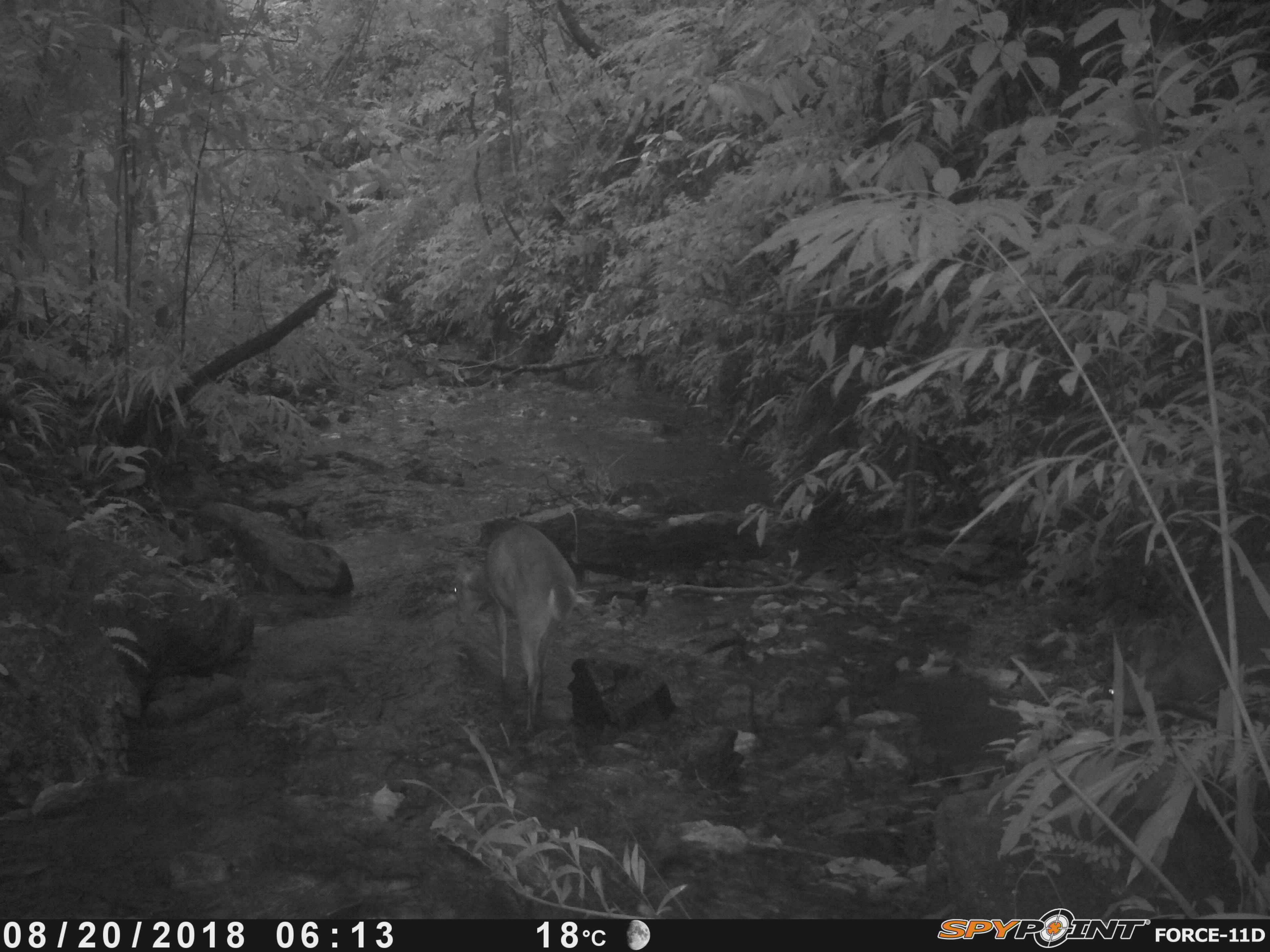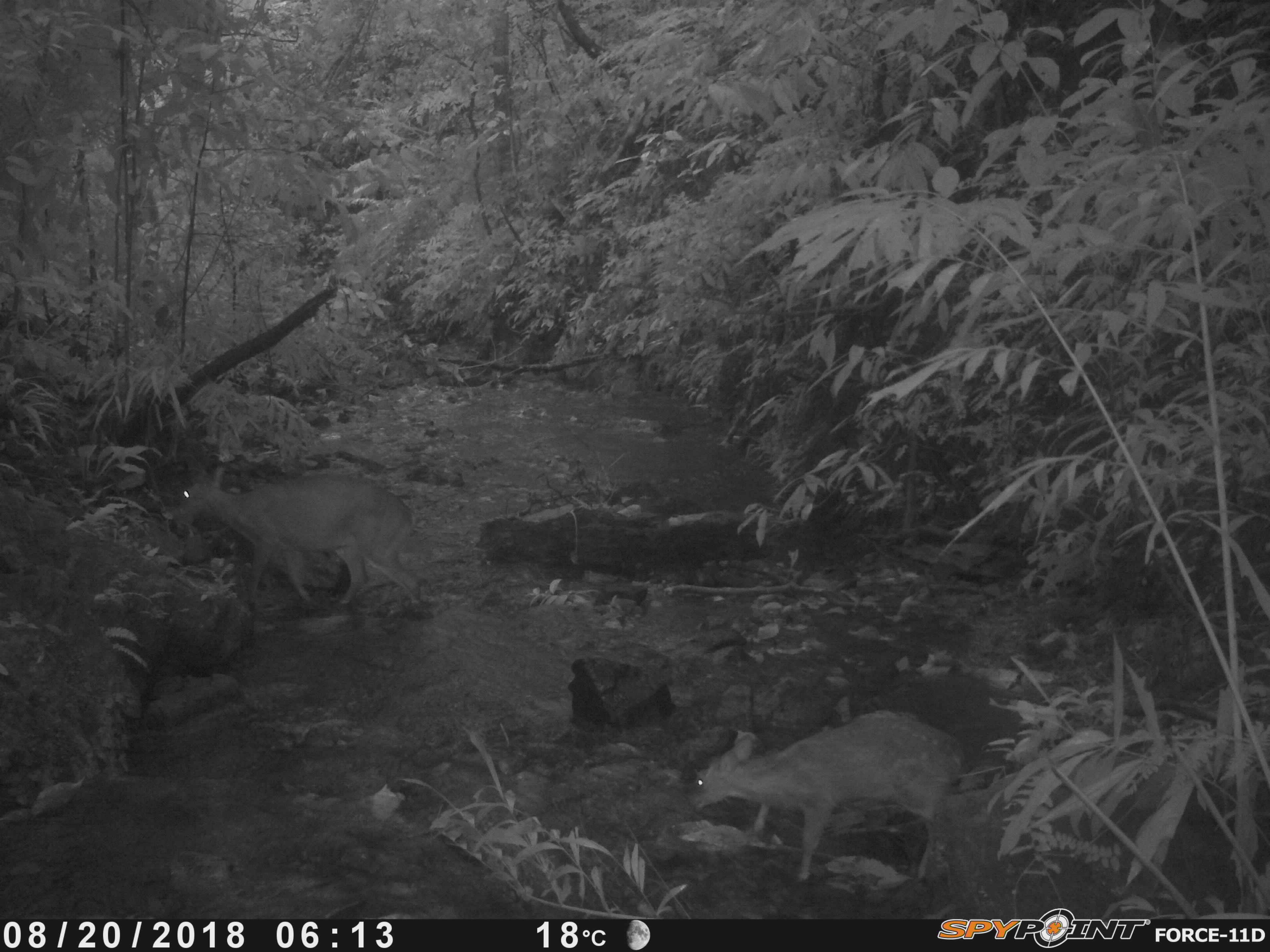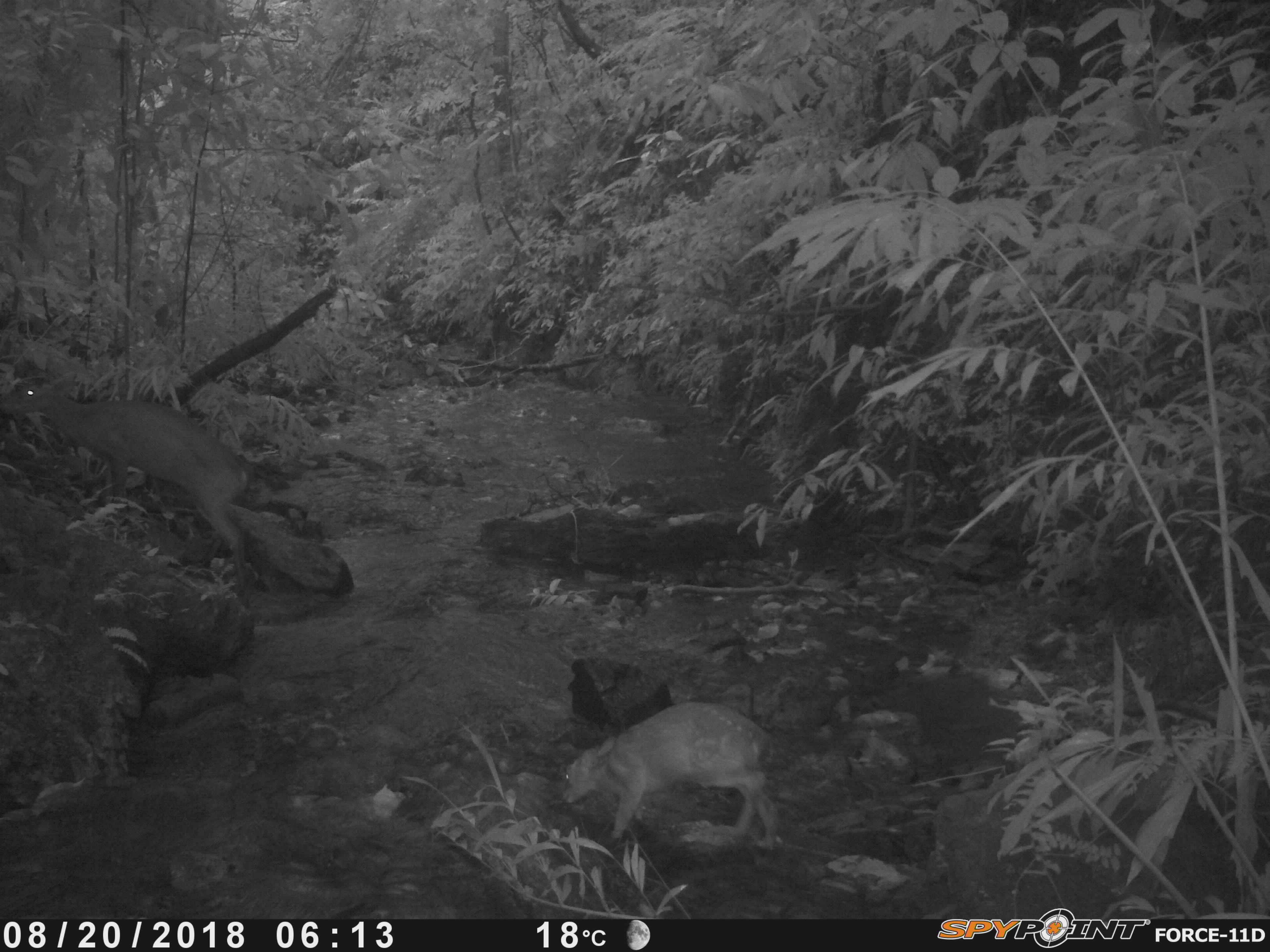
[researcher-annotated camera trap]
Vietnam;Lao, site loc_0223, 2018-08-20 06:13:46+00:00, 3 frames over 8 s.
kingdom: Animalia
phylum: Chordata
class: Mammalia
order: Artiodactyla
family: Cervidae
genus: Muntiacus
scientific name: Muntiacus vuquangensis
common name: large-antlered muntjac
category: large antlered muntjac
Large antlered muntjac (large-antlered muntjac) (Muntiacus vuquangensis). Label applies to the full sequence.